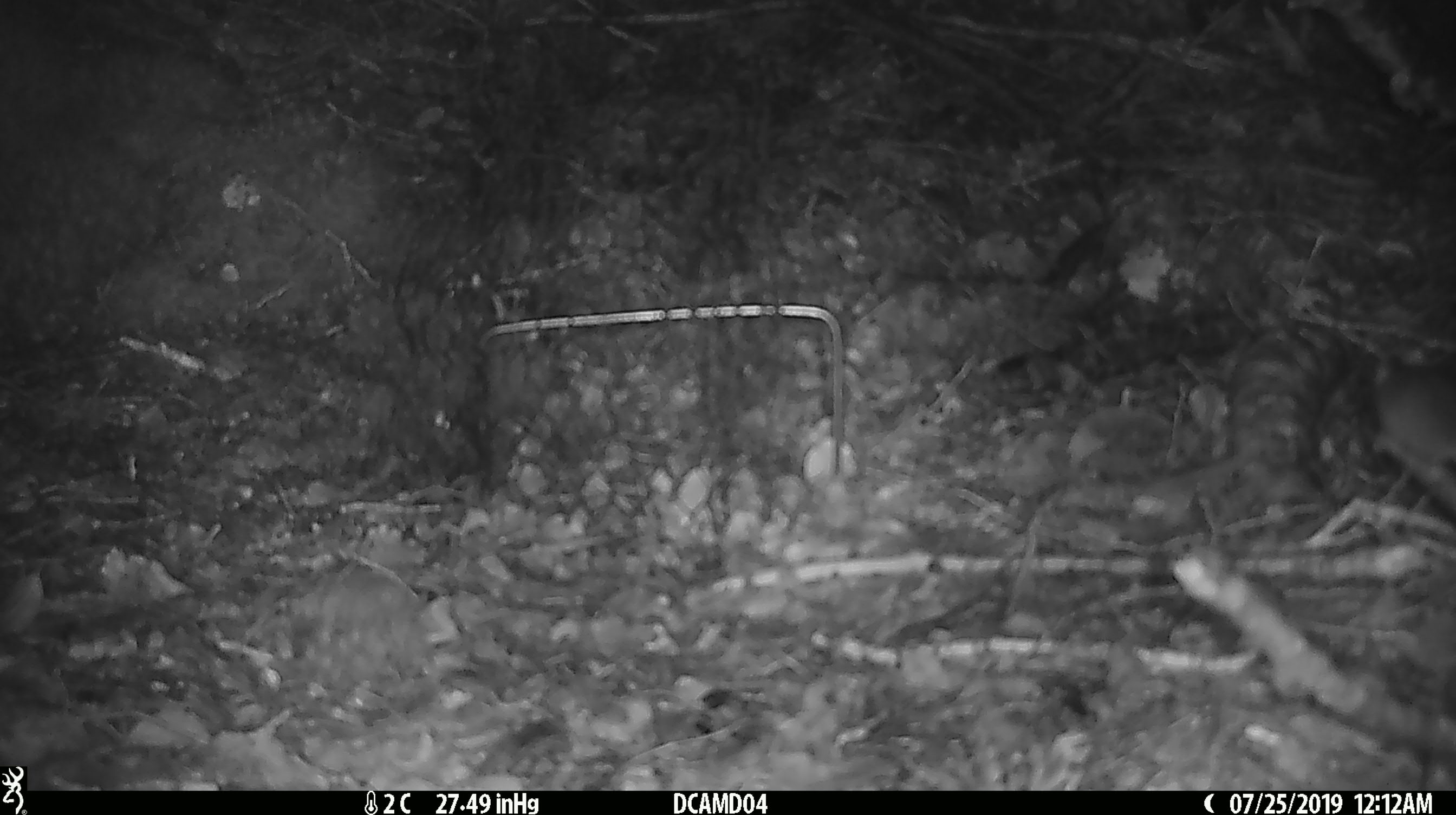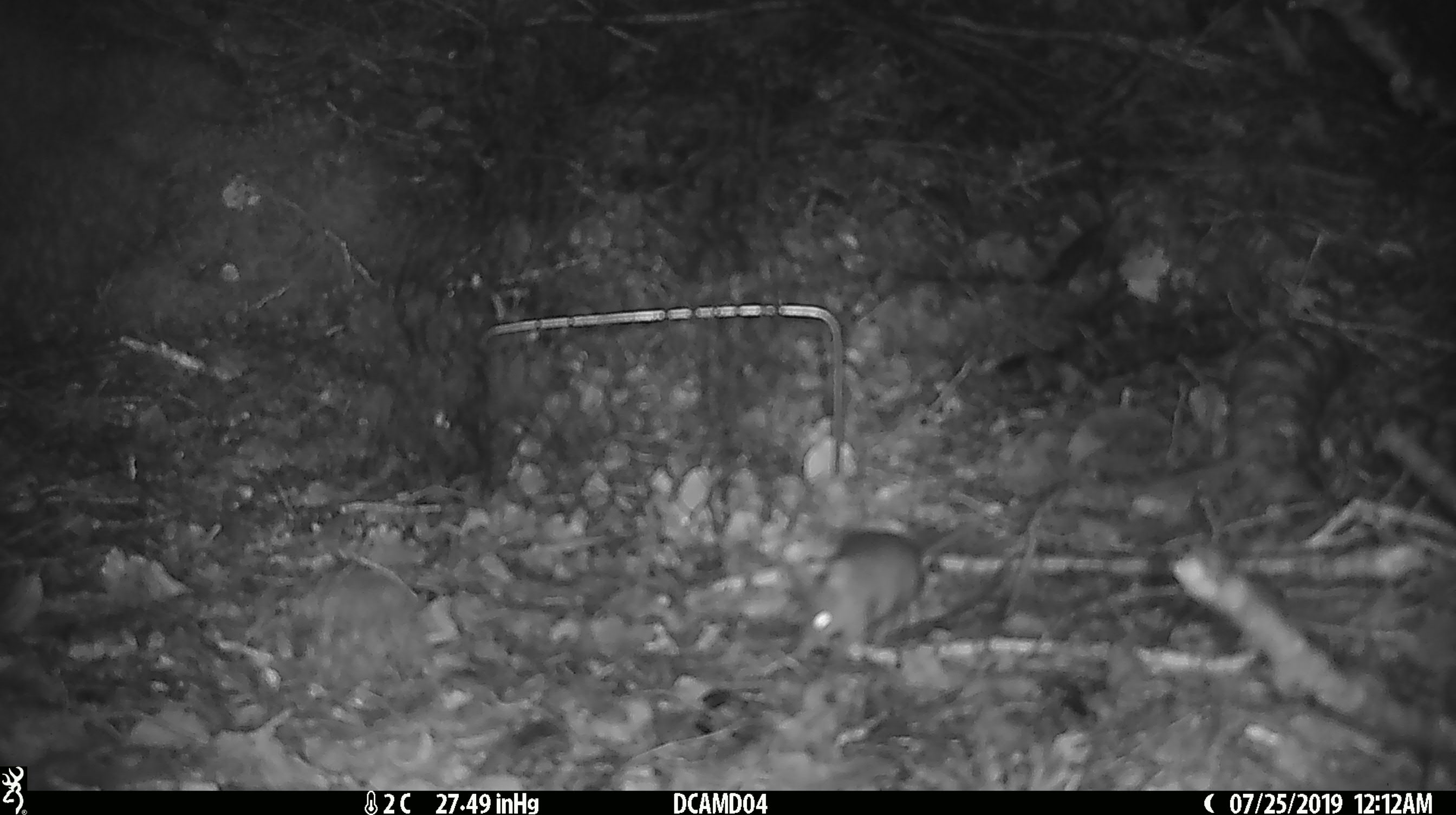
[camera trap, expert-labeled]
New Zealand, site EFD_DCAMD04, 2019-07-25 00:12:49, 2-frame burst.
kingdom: Animalia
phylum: Chordata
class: Mammalia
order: Rodentia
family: Muridae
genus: Mus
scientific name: Mus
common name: mouse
Mouse (Mus).